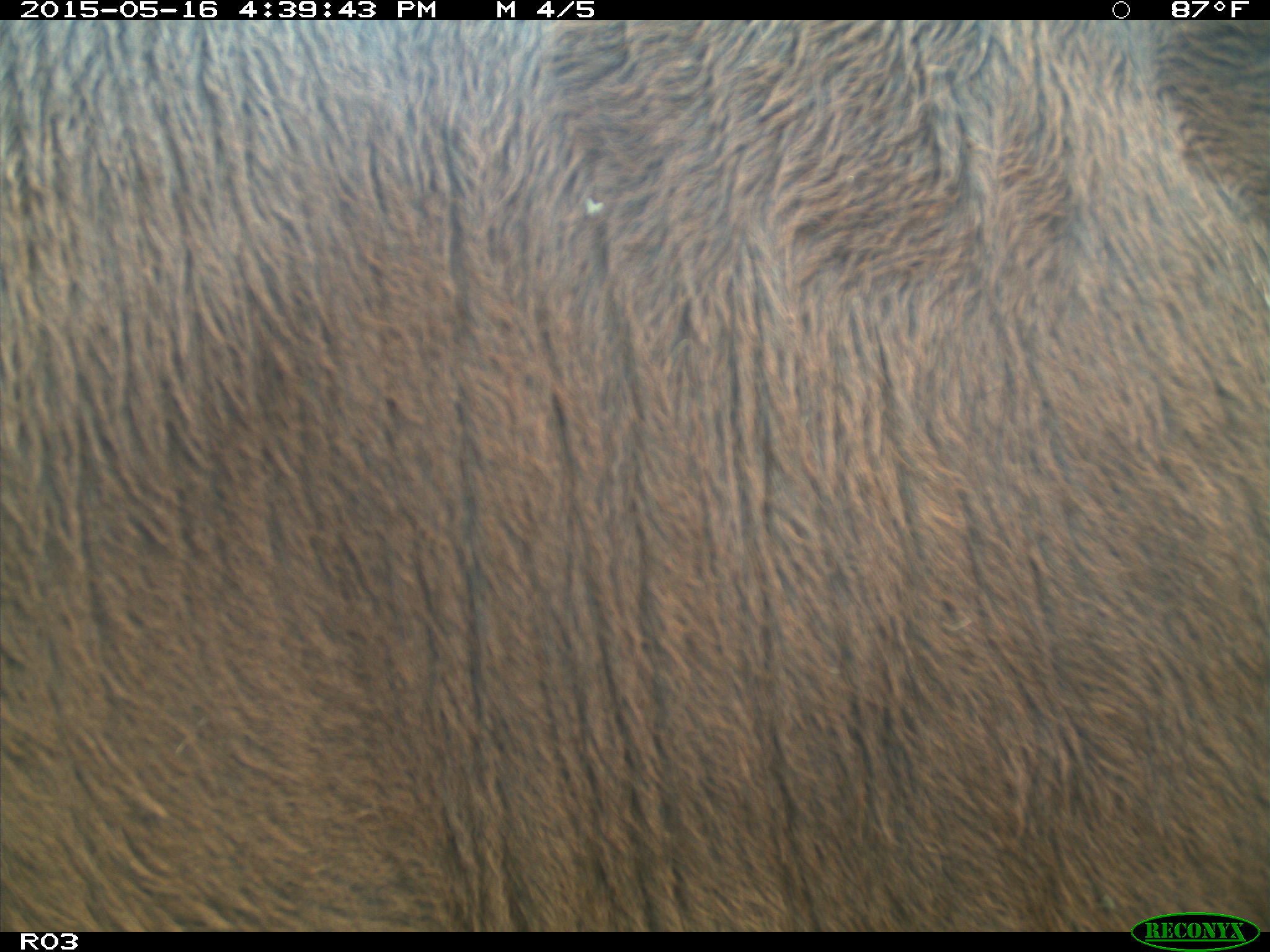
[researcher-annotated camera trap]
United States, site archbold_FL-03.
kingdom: Animalia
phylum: Chordata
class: Mammalia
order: Artiodactyla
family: Bovidae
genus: Bos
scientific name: Bos taurus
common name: domestic cow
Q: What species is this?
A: Bos taurus (domestic cow).